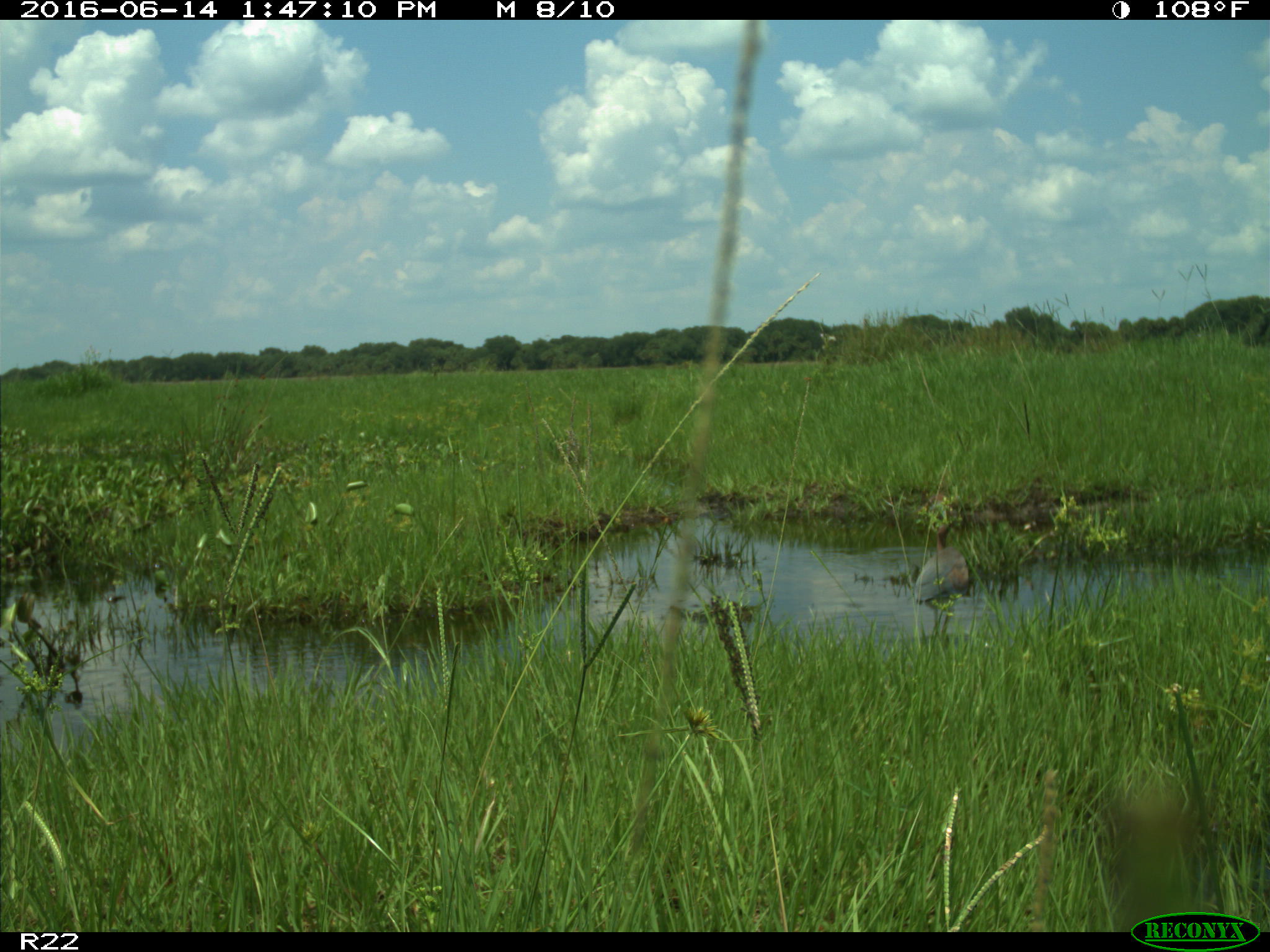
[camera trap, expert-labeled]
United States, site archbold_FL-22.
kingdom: Animalia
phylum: Chordata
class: Aves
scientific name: Aves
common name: birds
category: unidentified bird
Unidentified bird (birds) (Aves).